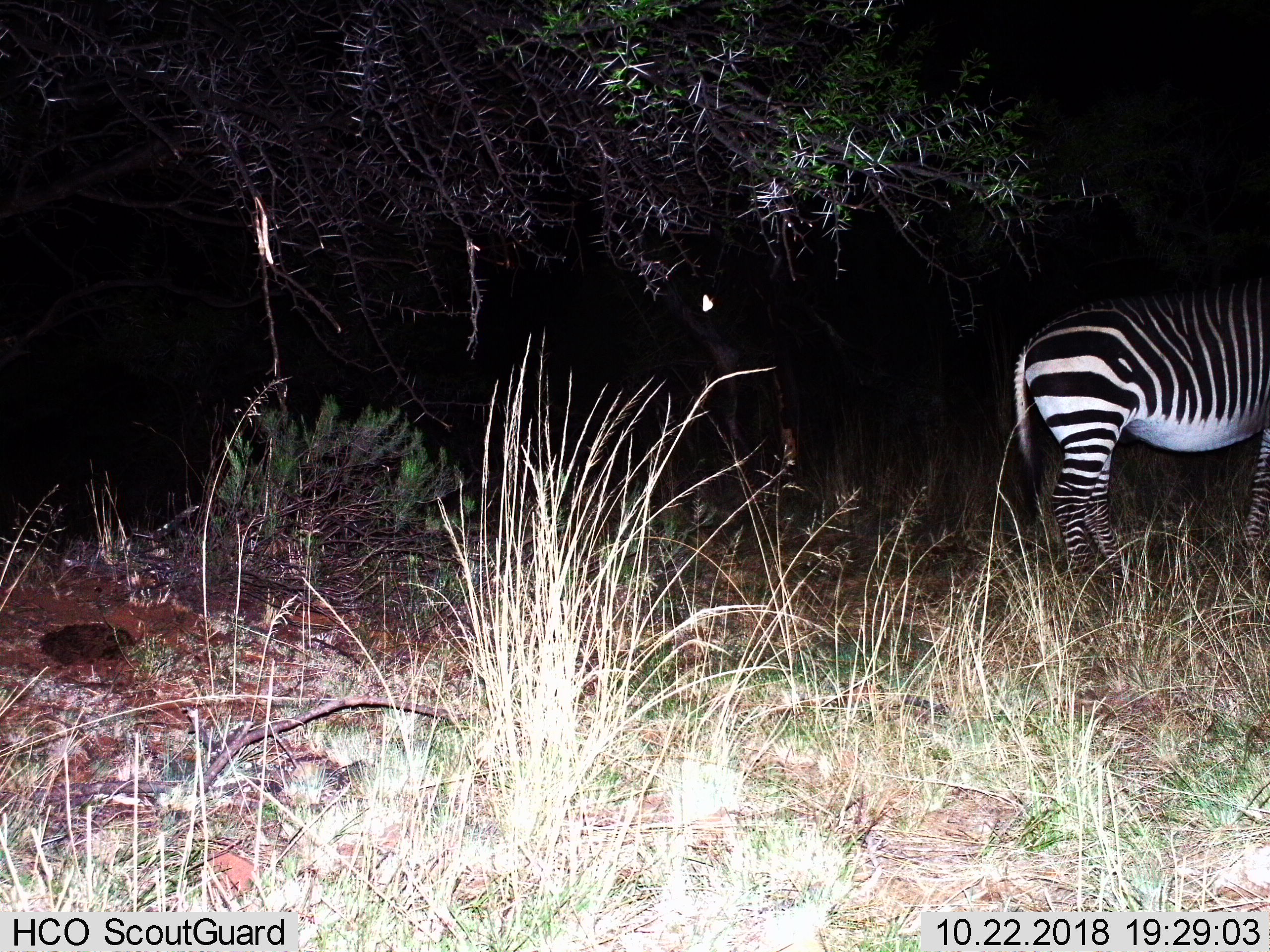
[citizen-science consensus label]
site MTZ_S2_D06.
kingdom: Animalia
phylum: Chordata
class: Mammalia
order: Perissodactyla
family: Equidae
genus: Equus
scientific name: Equus zebra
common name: mountain zebra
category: zebramountain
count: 1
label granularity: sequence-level